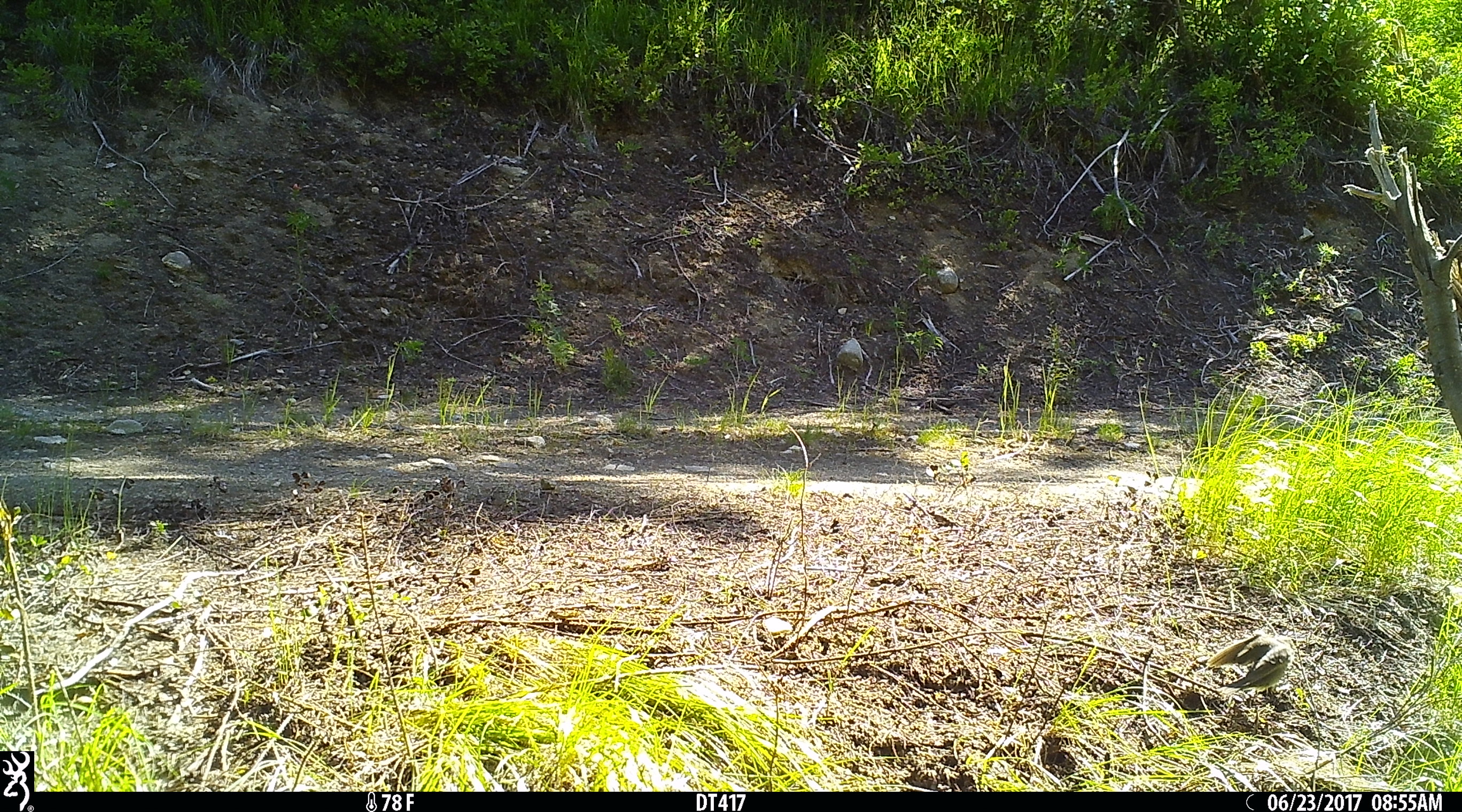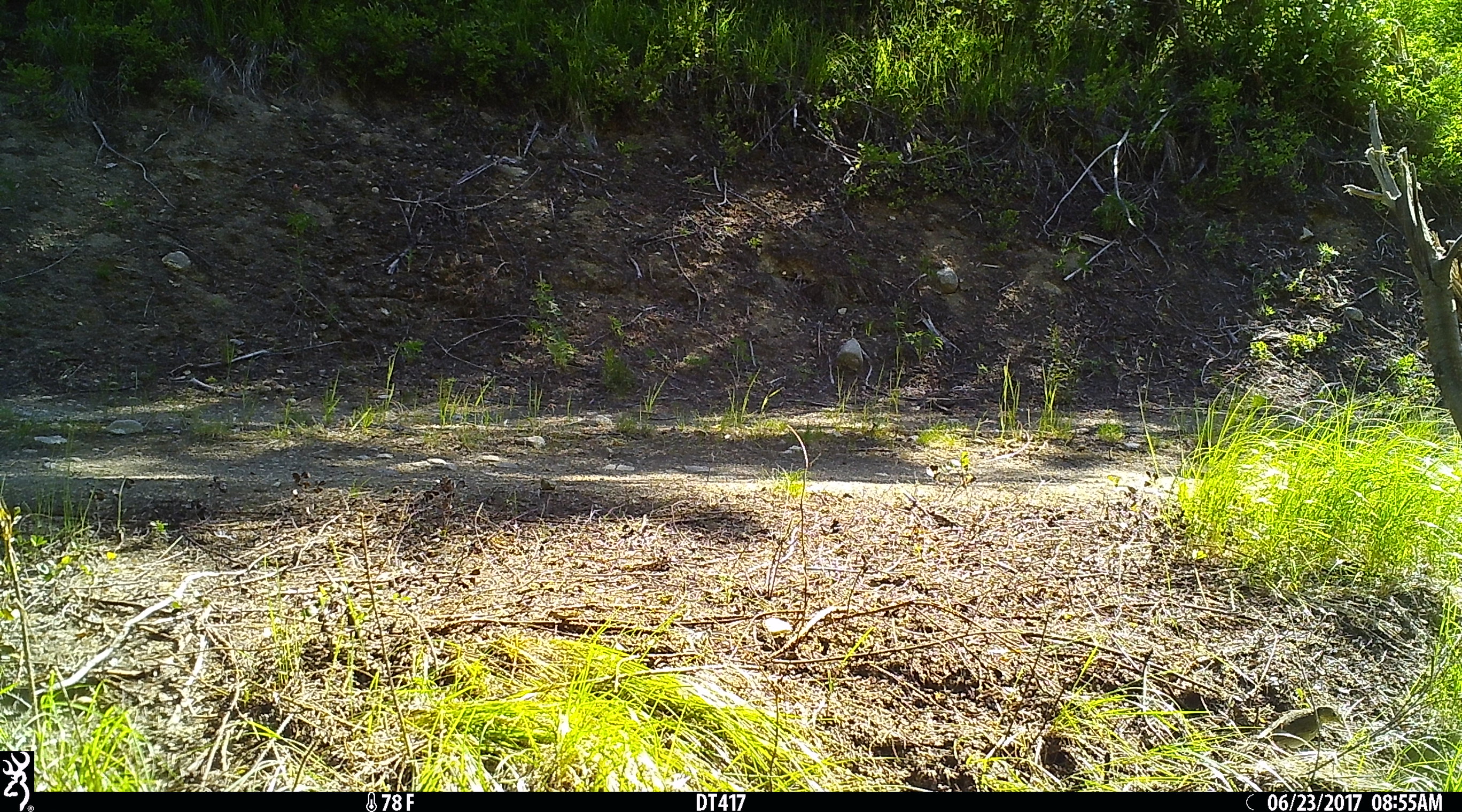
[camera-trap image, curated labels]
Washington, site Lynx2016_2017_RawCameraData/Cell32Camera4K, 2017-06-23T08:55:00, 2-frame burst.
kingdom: Animalia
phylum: Chordata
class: Aves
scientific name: Aves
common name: birds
Aves (birds). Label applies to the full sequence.